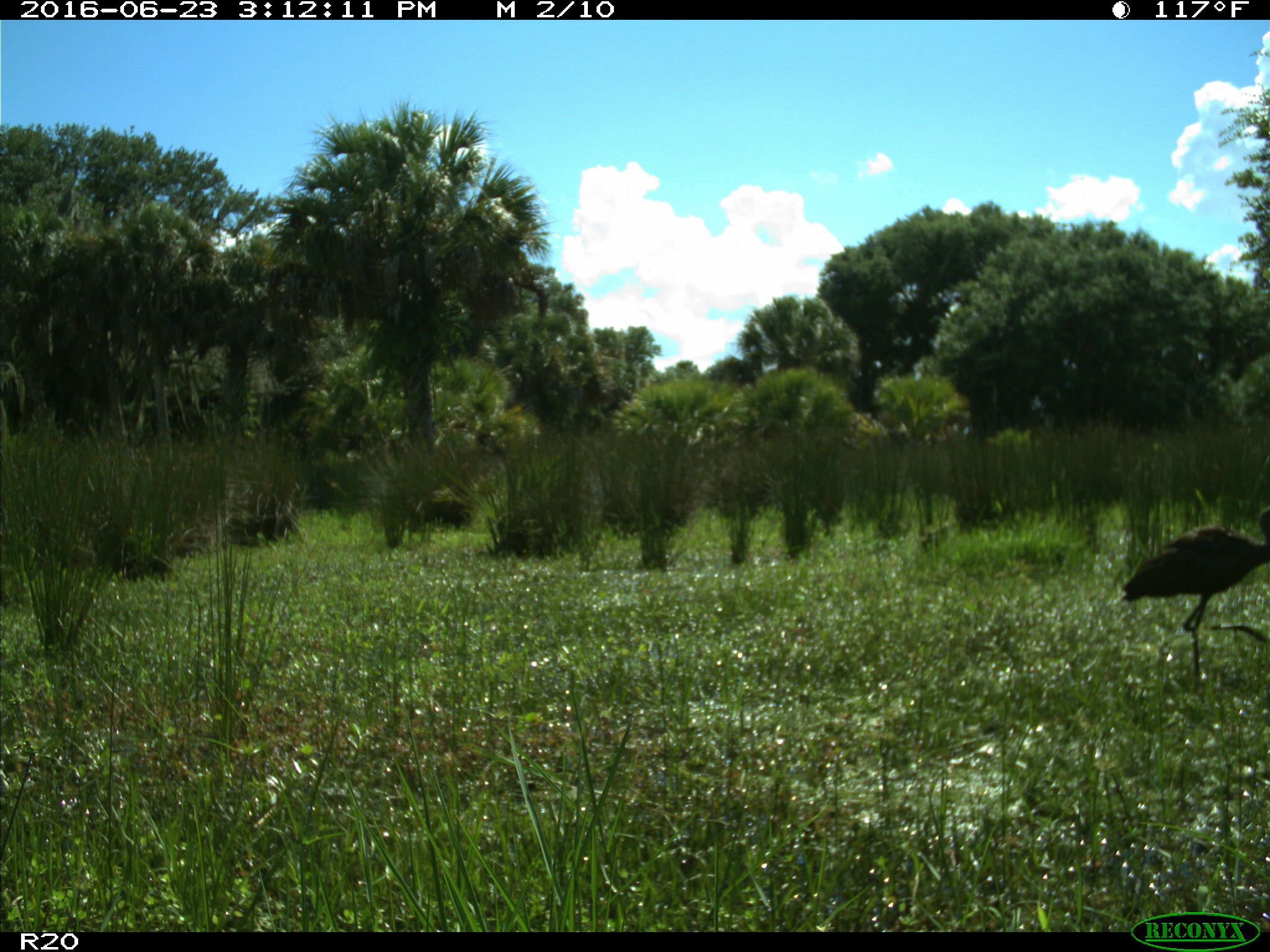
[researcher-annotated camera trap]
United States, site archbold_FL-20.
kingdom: Animalia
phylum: Chordata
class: Aves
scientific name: Aves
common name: birds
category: unidentified bird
Unidentified bird (birds) (Aves).